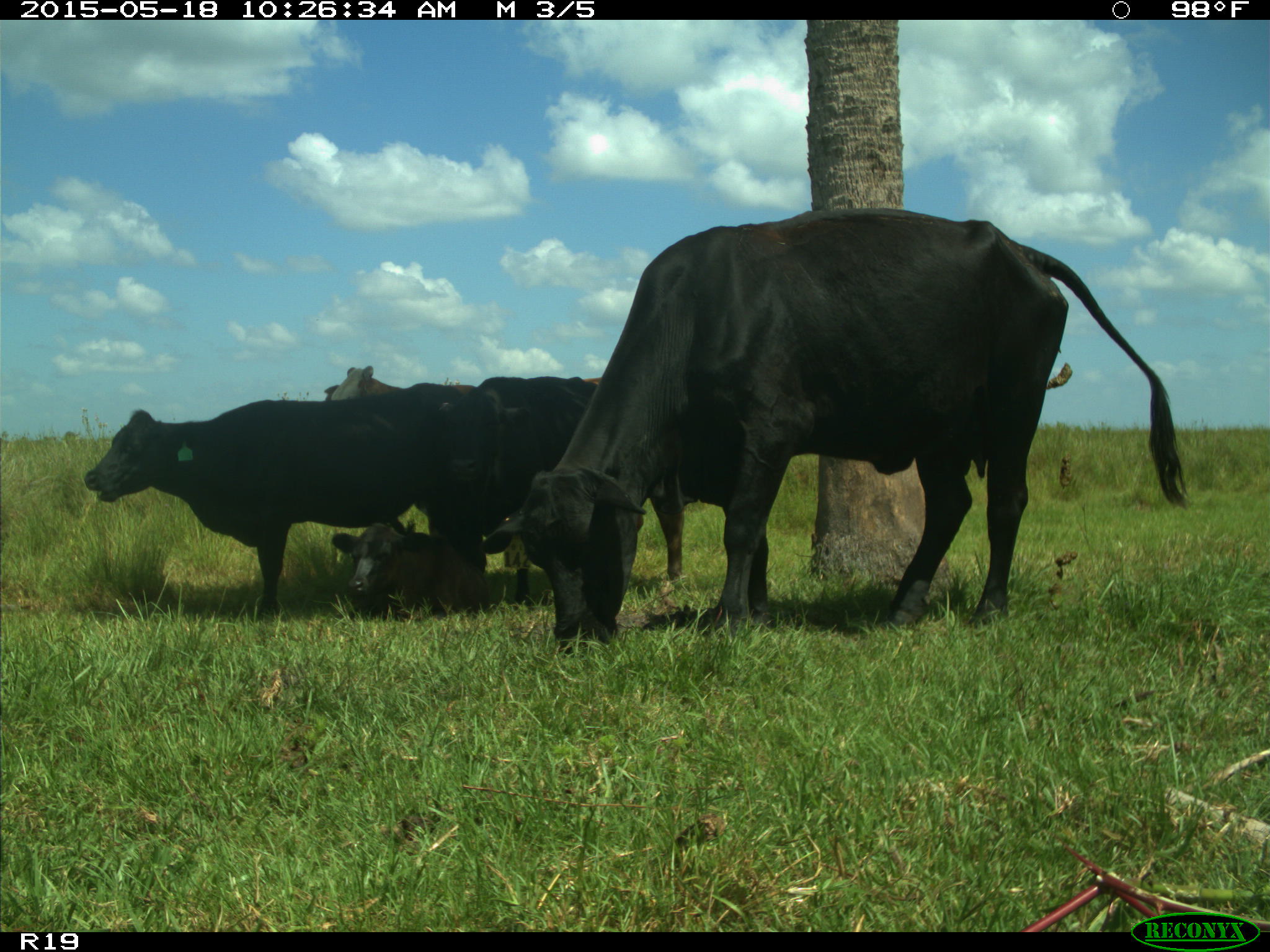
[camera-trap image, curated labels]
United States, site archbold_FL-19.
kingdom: Animalia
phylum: Chordata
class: Mammalia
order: Artiodactyla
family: Bovidae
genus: Bos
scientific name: Bos taurus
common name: domestic cow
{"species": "Bos taurus (domestic cow)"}